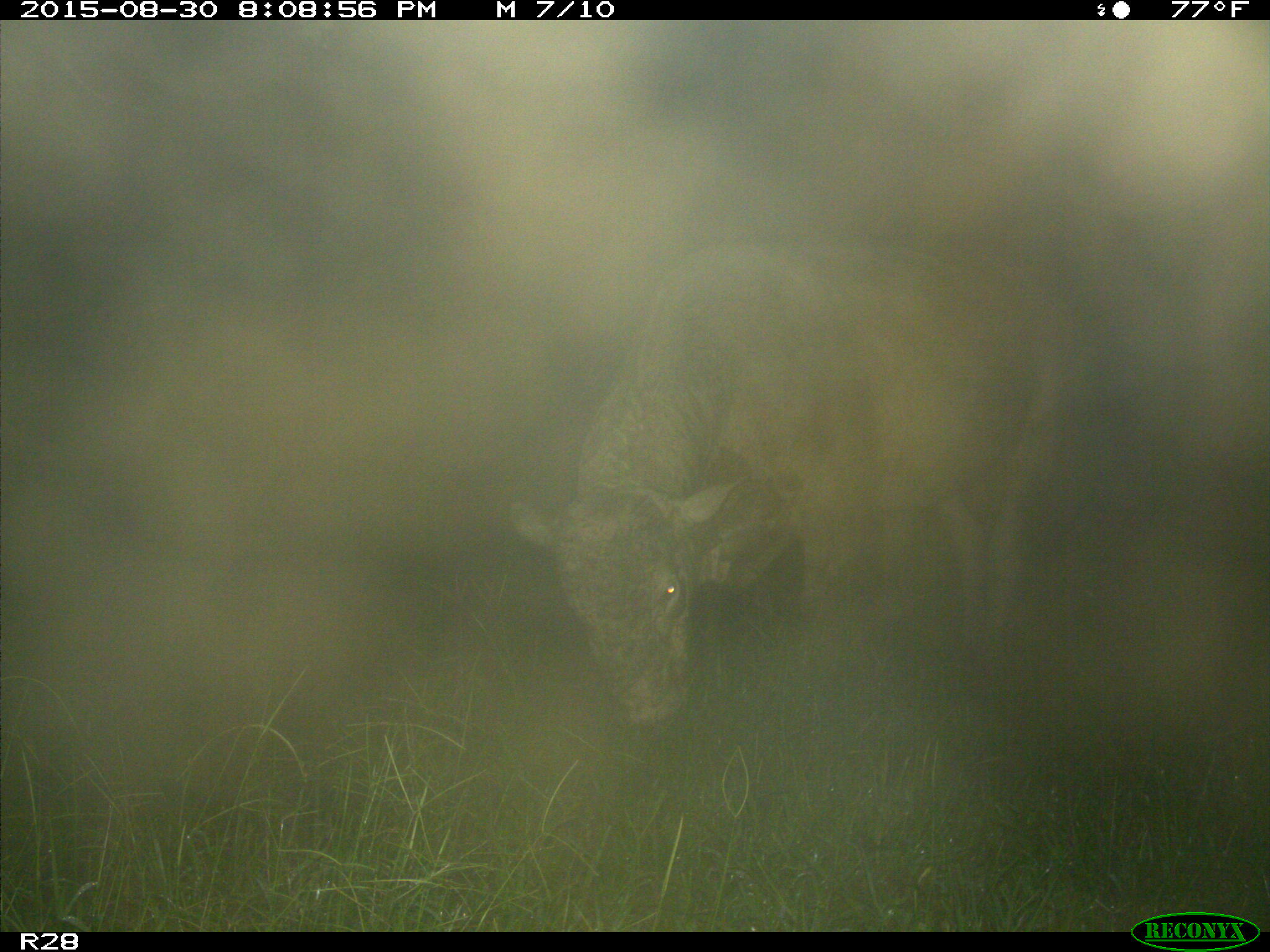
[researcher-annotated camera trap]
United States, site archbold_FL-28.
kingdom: Animalia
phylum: Chordata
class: Mammalia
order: Artiodactyla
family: Bovidae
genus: Bos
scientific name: Bos taurus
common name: domestic cow